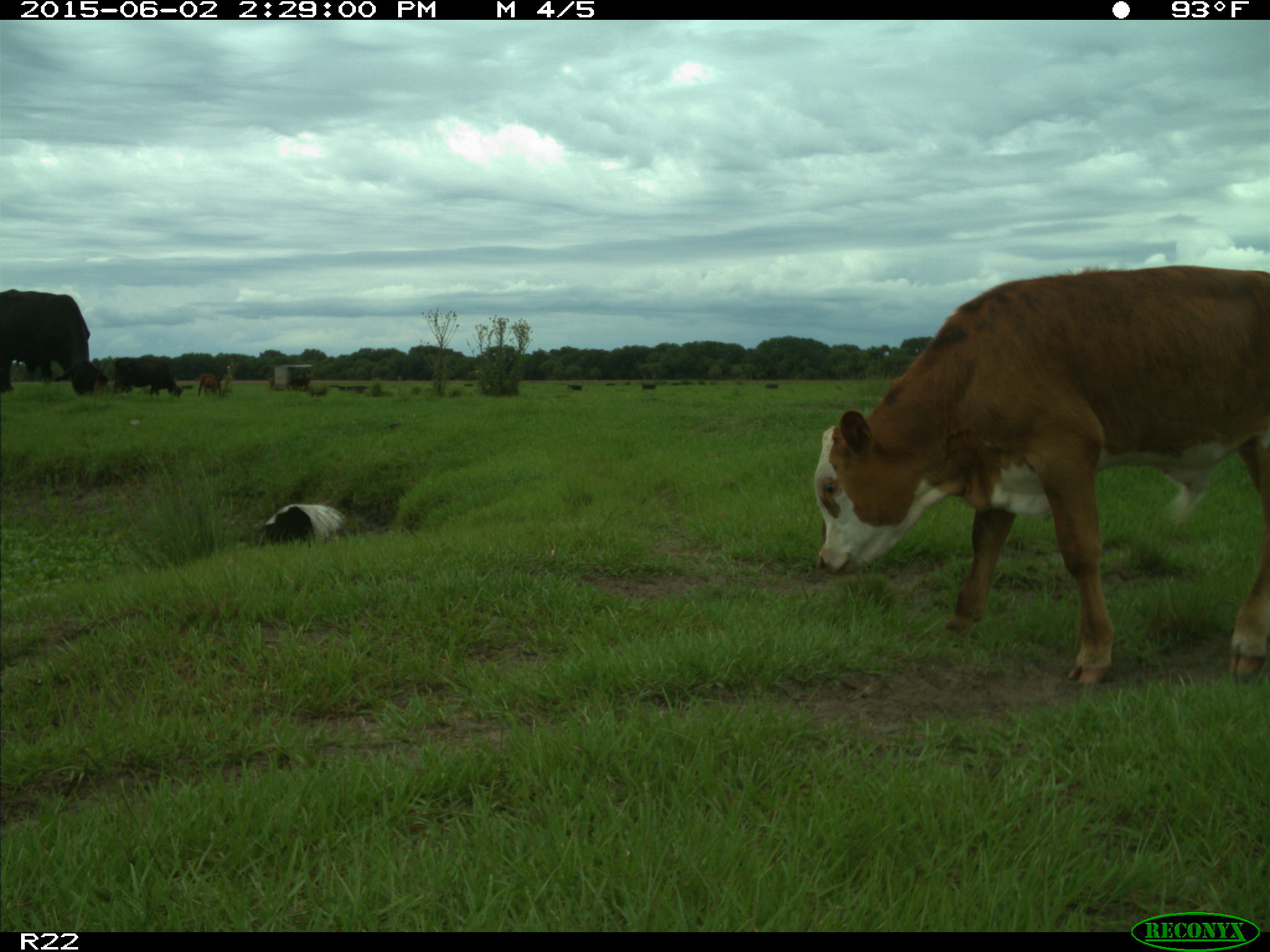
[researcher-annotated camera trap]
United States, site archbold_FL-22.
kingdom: Animalia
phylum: Chordata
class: Mammalia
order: Artiodactyla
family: Bovidae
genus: Bos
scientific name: Bos taurus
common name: domestic cow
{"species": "Bos taurus (domestic cow)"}